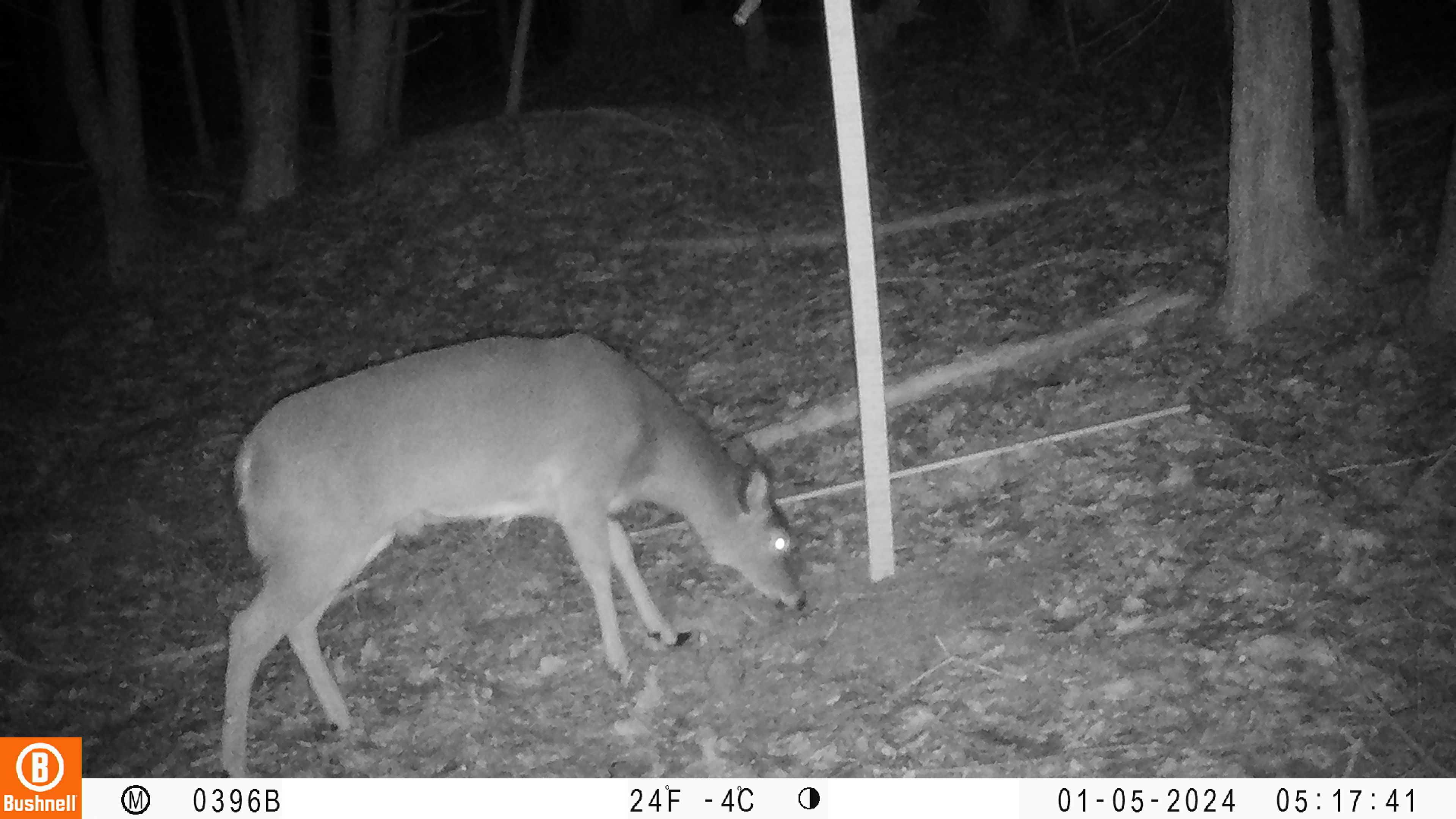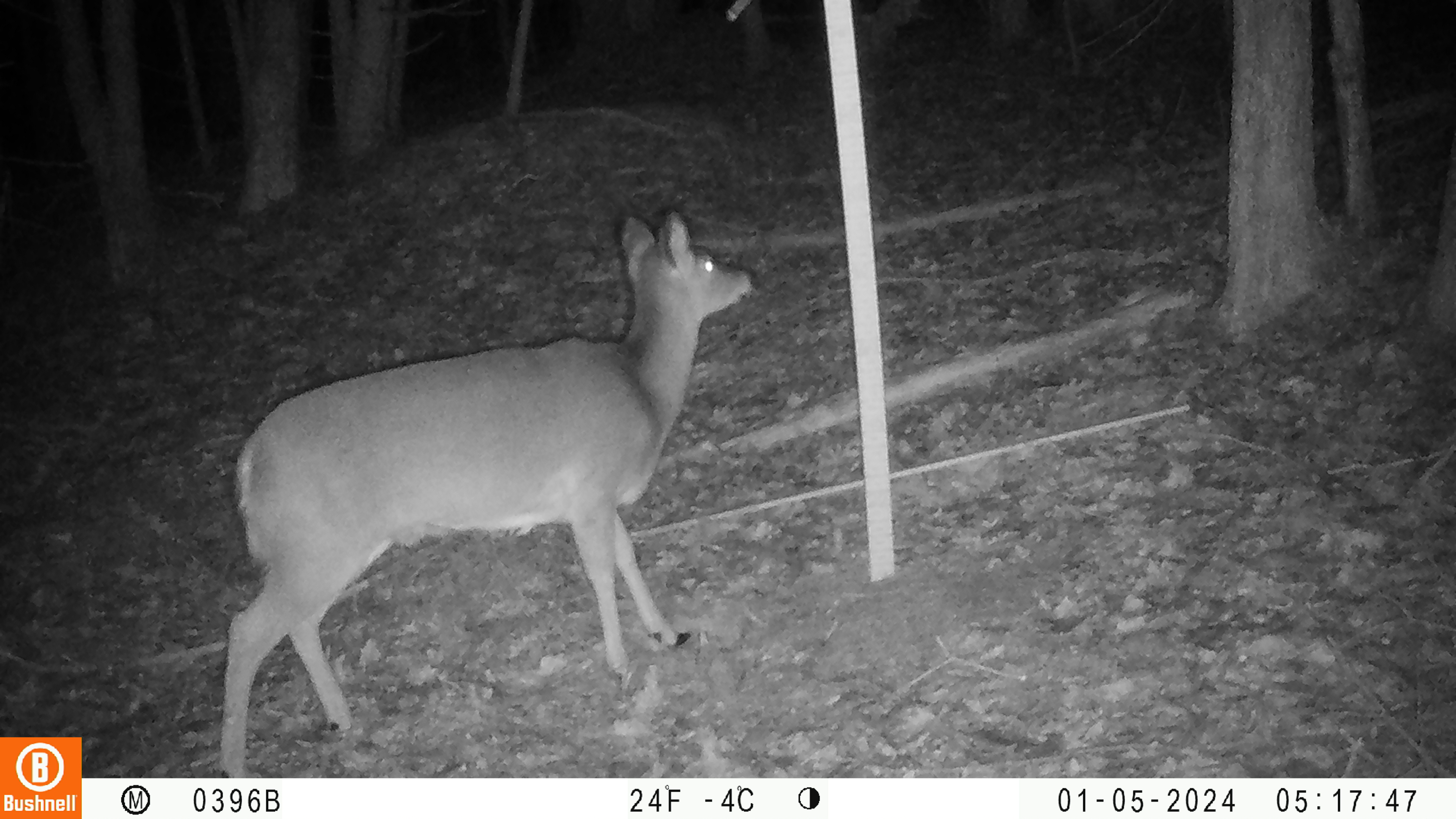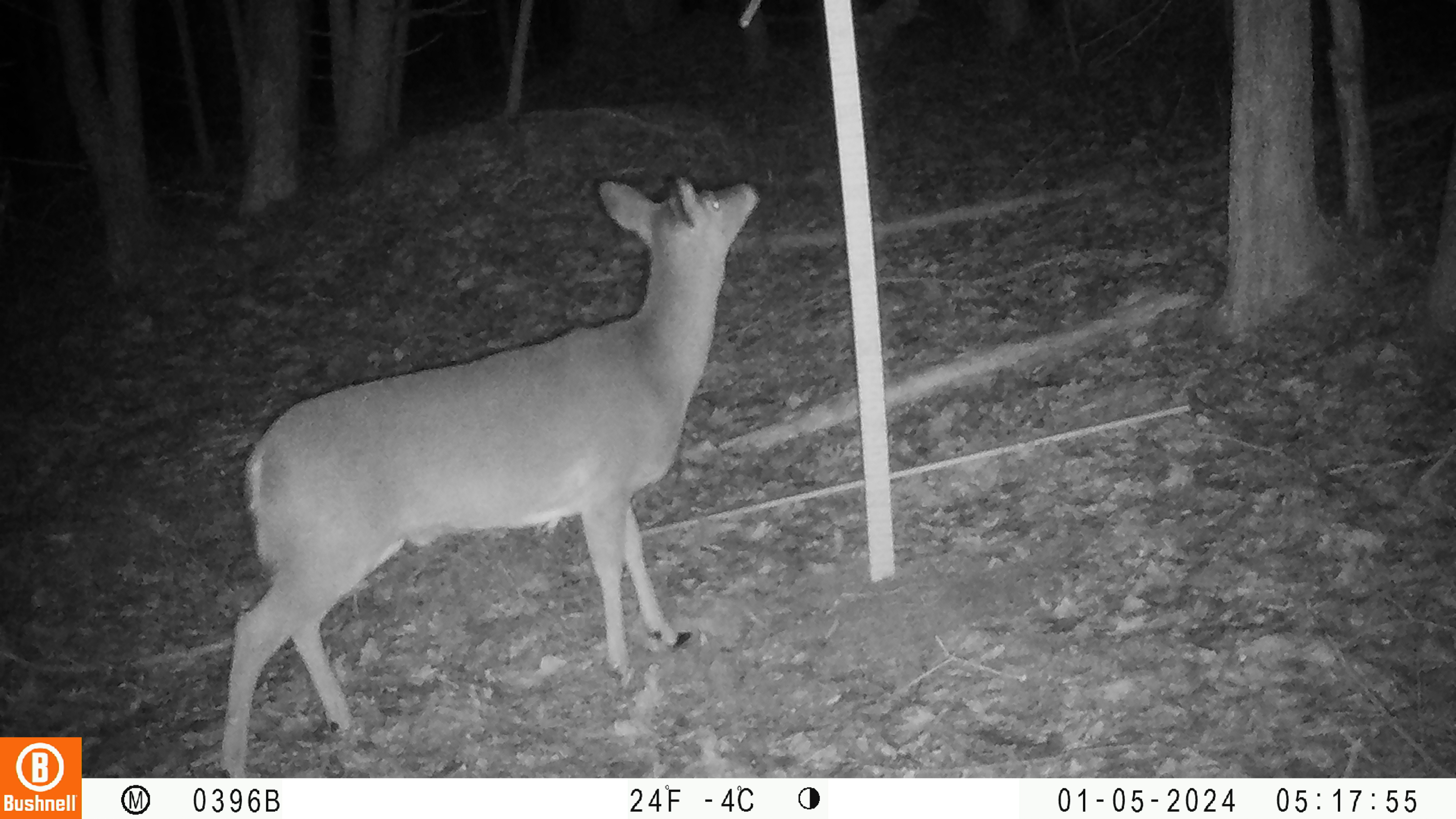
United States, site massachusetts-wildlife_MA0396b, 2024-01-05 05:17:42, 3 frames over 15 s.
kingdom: Animalia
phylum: Chordata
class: Mammalia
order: Artiodactyla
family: Cervidae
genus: Odocoileus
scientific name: Odocoileus virginianus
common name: white-tailed deer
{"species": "white-tailed deer (Odocoileus virginianus)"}